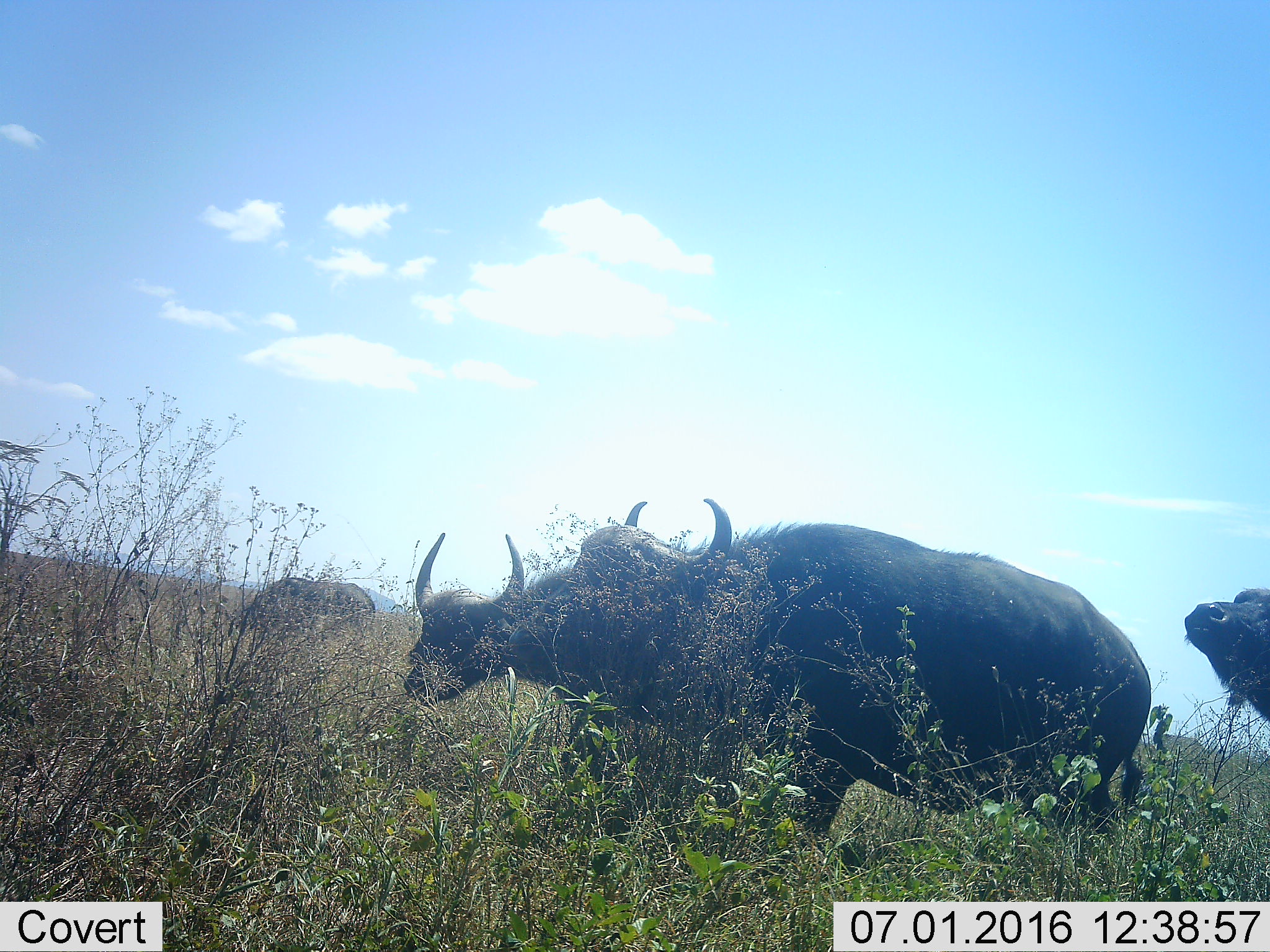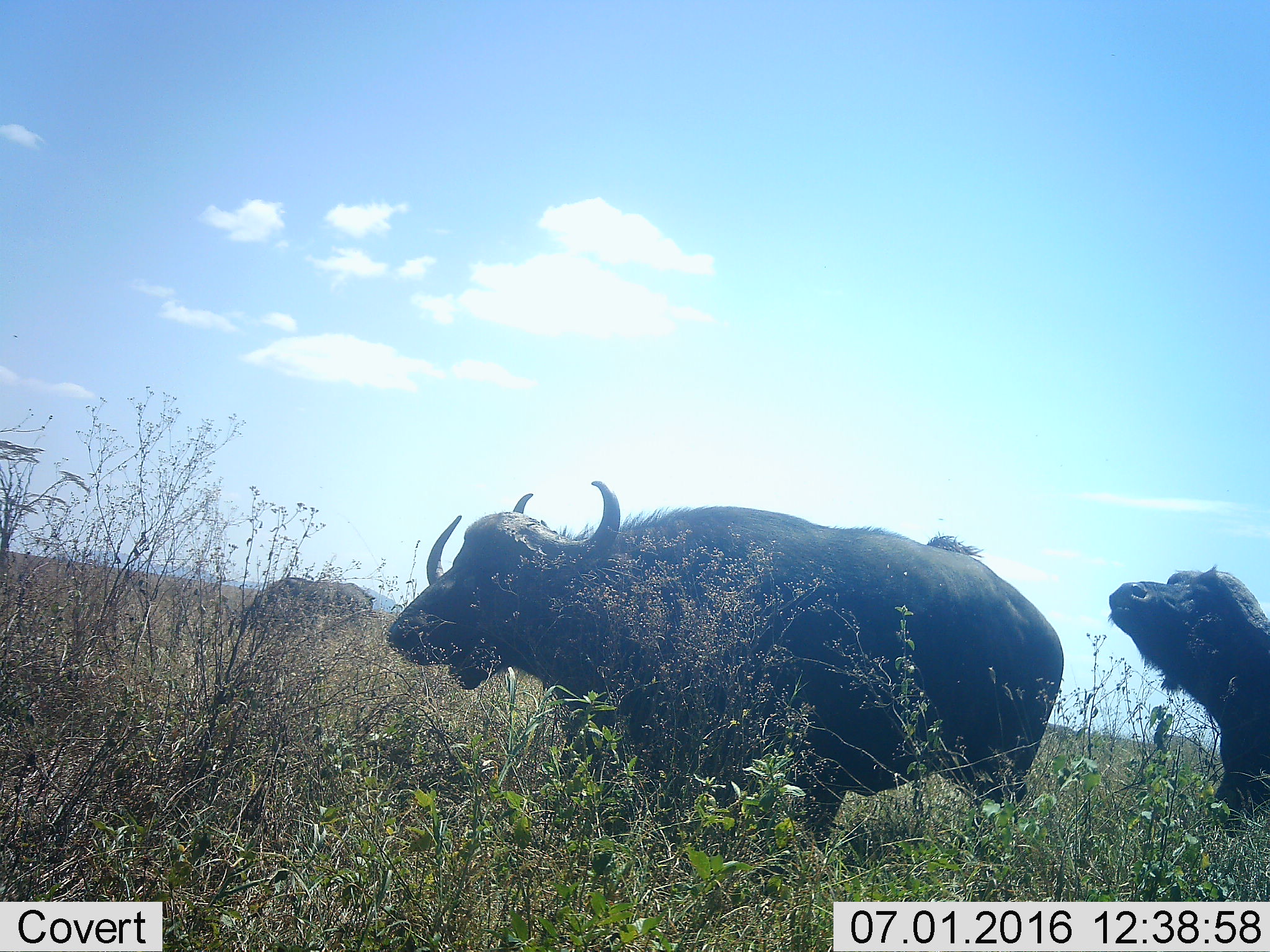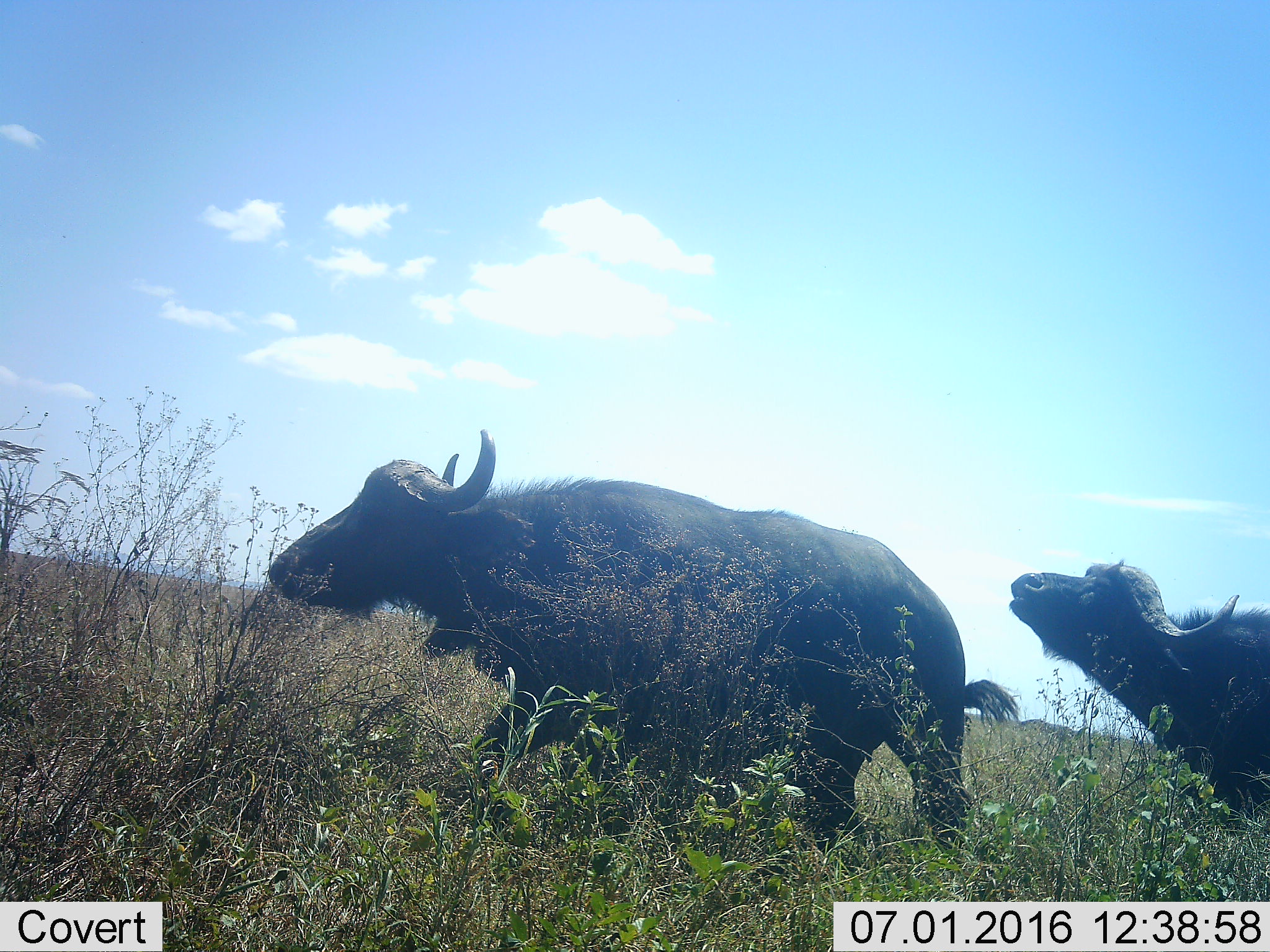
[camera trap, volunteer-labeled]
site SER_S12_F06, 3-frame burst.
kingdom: Animalia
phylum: Chordata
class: Mammalia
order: Artiodactyla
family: Bovidae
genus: Syncerus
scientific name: Syncerus caffer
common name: african buffalo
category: buffalo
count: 4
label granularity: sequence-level